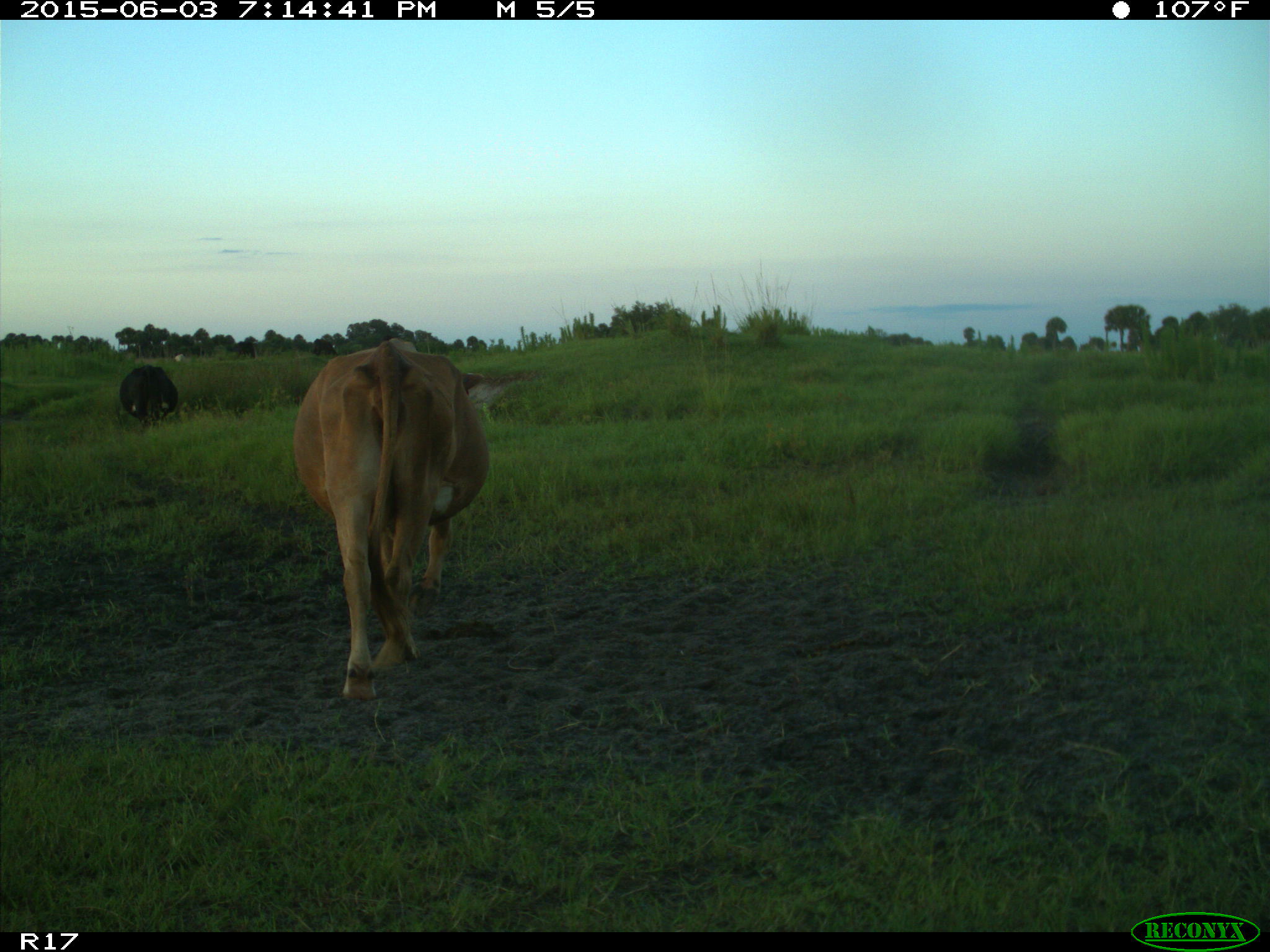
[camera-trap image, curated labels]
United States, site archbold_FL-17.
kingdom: Animalia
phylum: Chordata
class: Mammalia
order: Artiodactyla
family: Bovidae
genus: Bos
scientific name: Bos taurus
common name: domestic cow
Bos taurus (domestic cow).